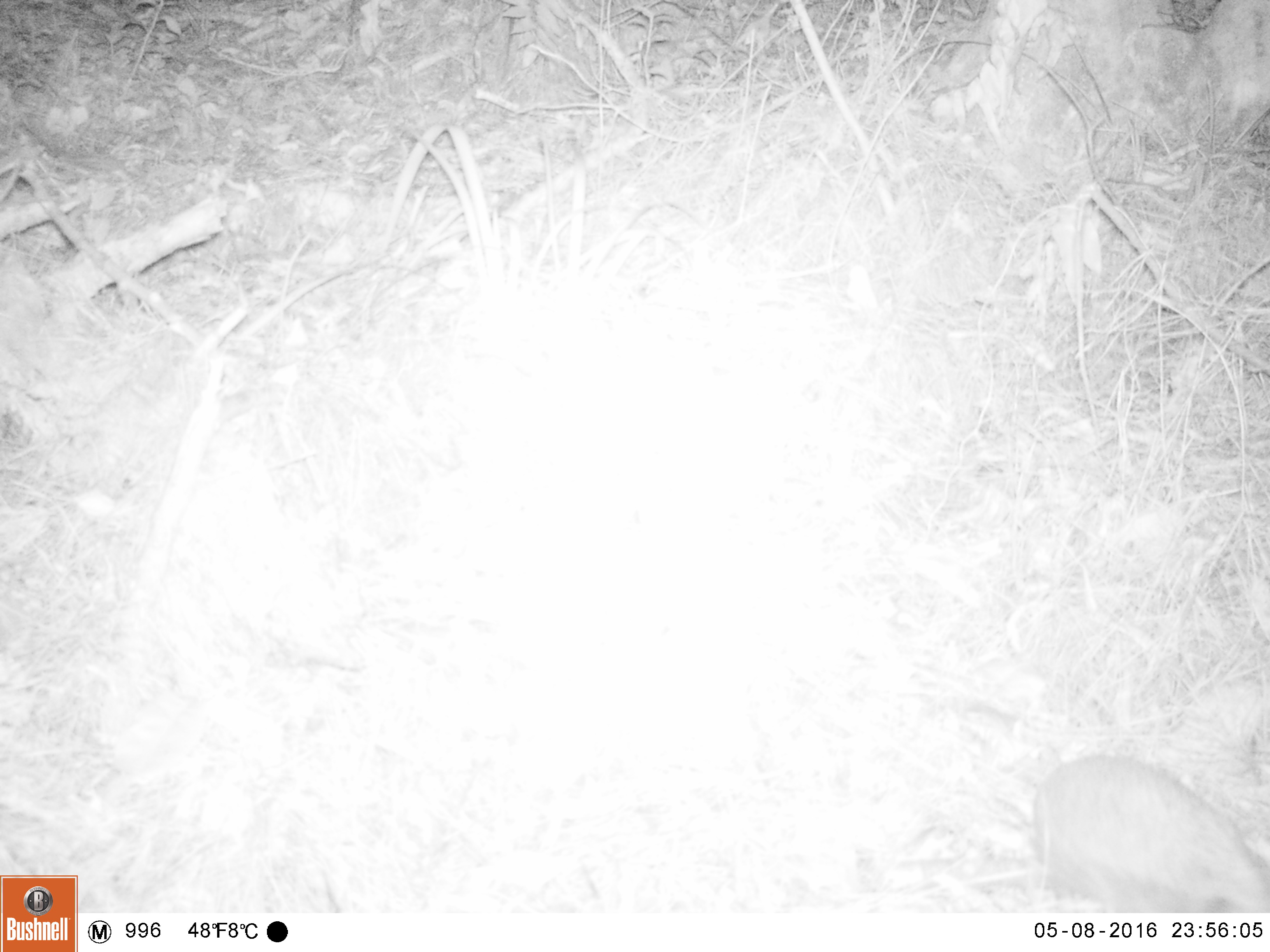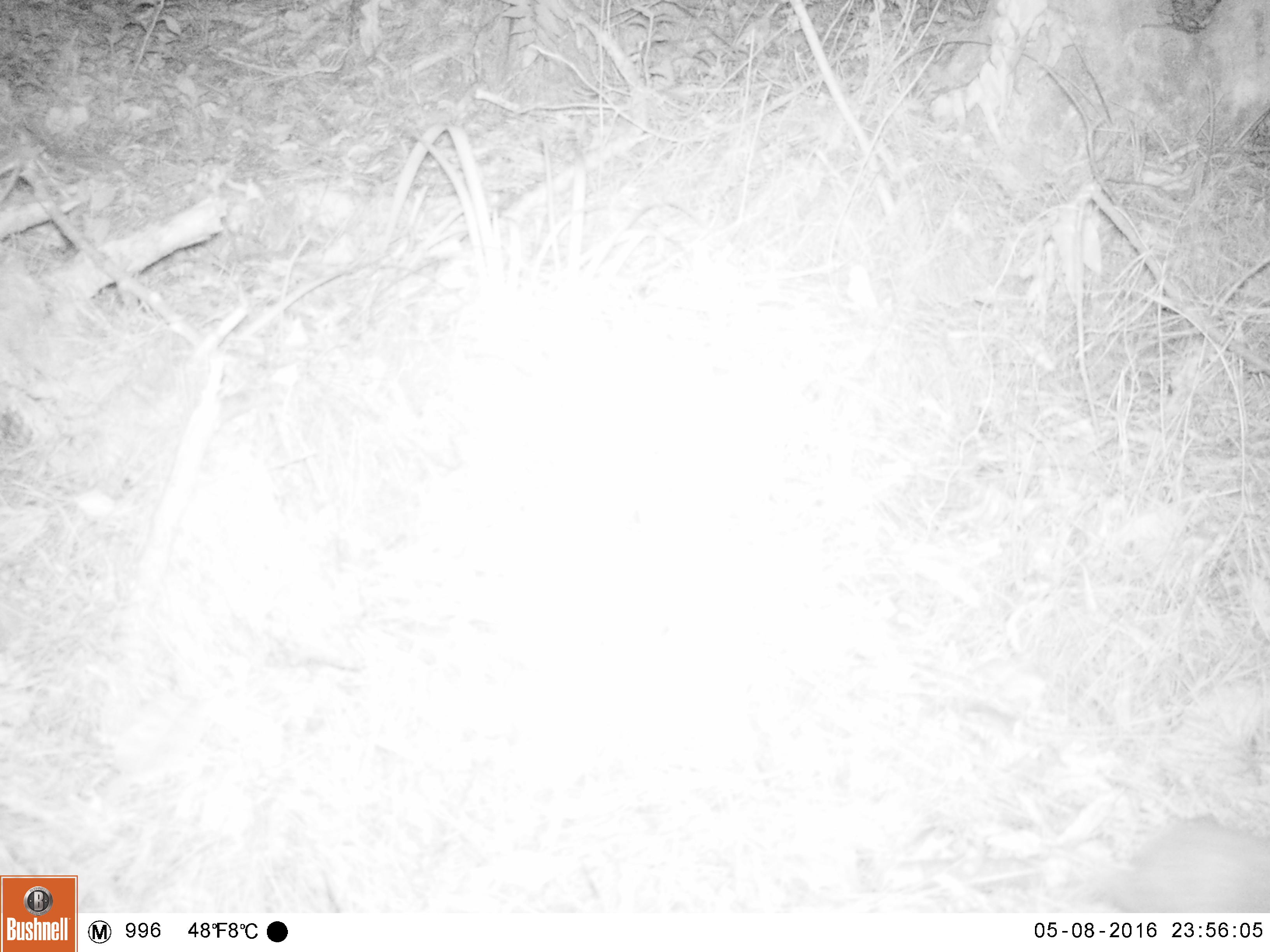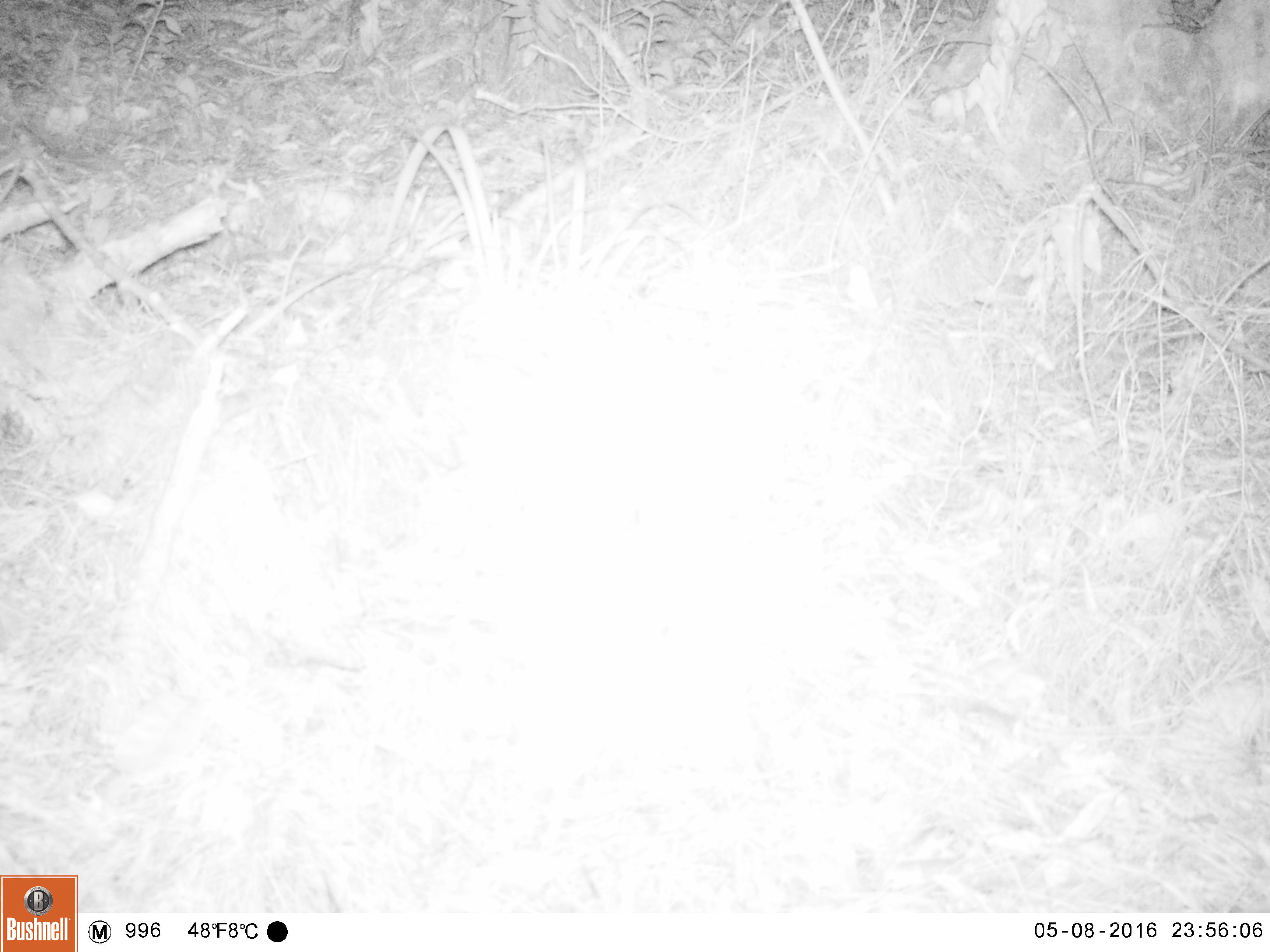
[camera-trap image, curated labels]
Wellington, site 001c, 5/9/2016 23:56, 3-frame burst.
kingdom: Animalia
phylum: Chordata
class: Mammalia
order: Eulipotyphla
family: Erinaceidae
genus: Erinaceus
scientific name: Erinaceus europaeus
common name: hedgehog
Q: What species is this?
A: Hedgehog (Erinaceus europaeus).